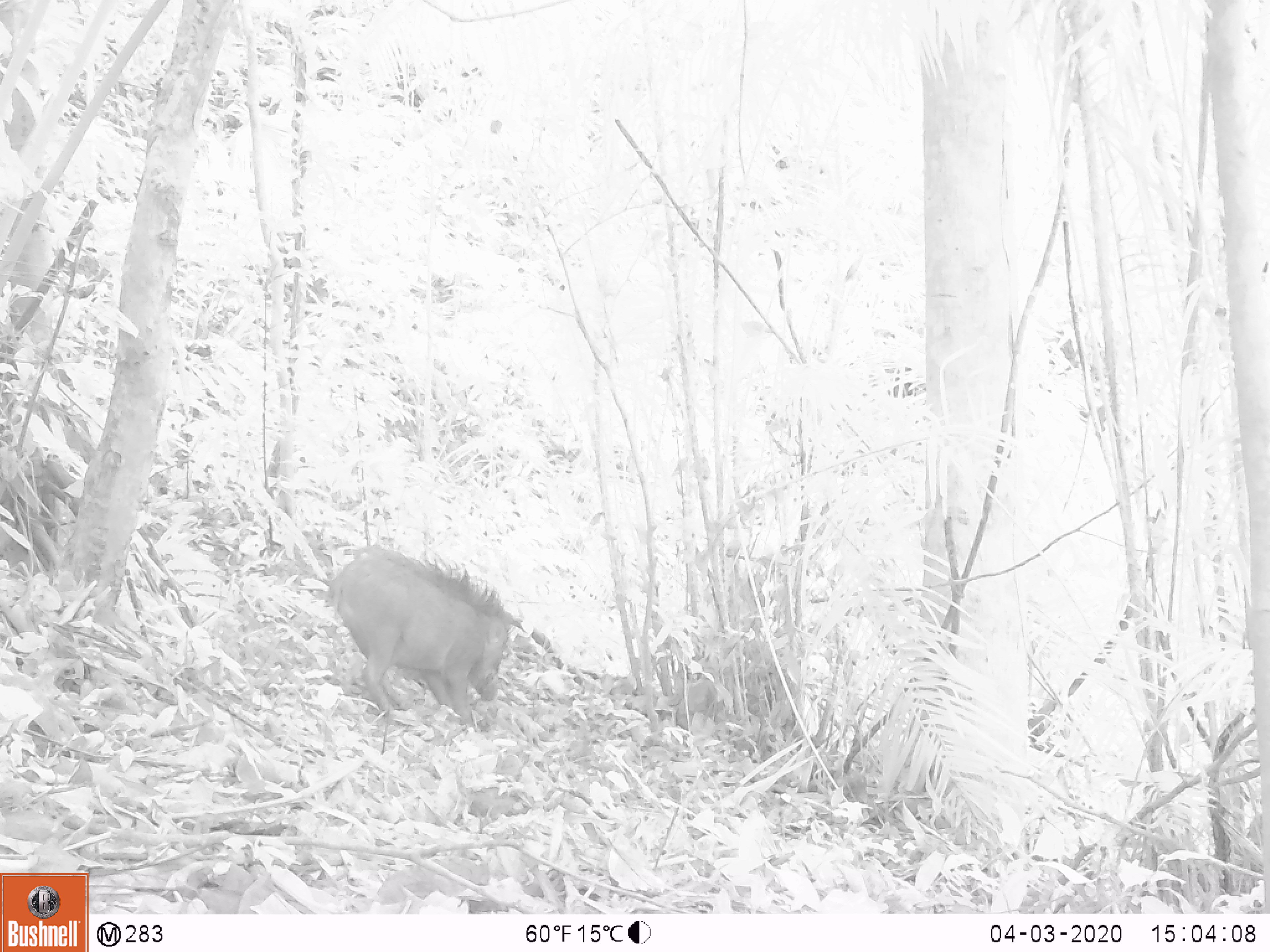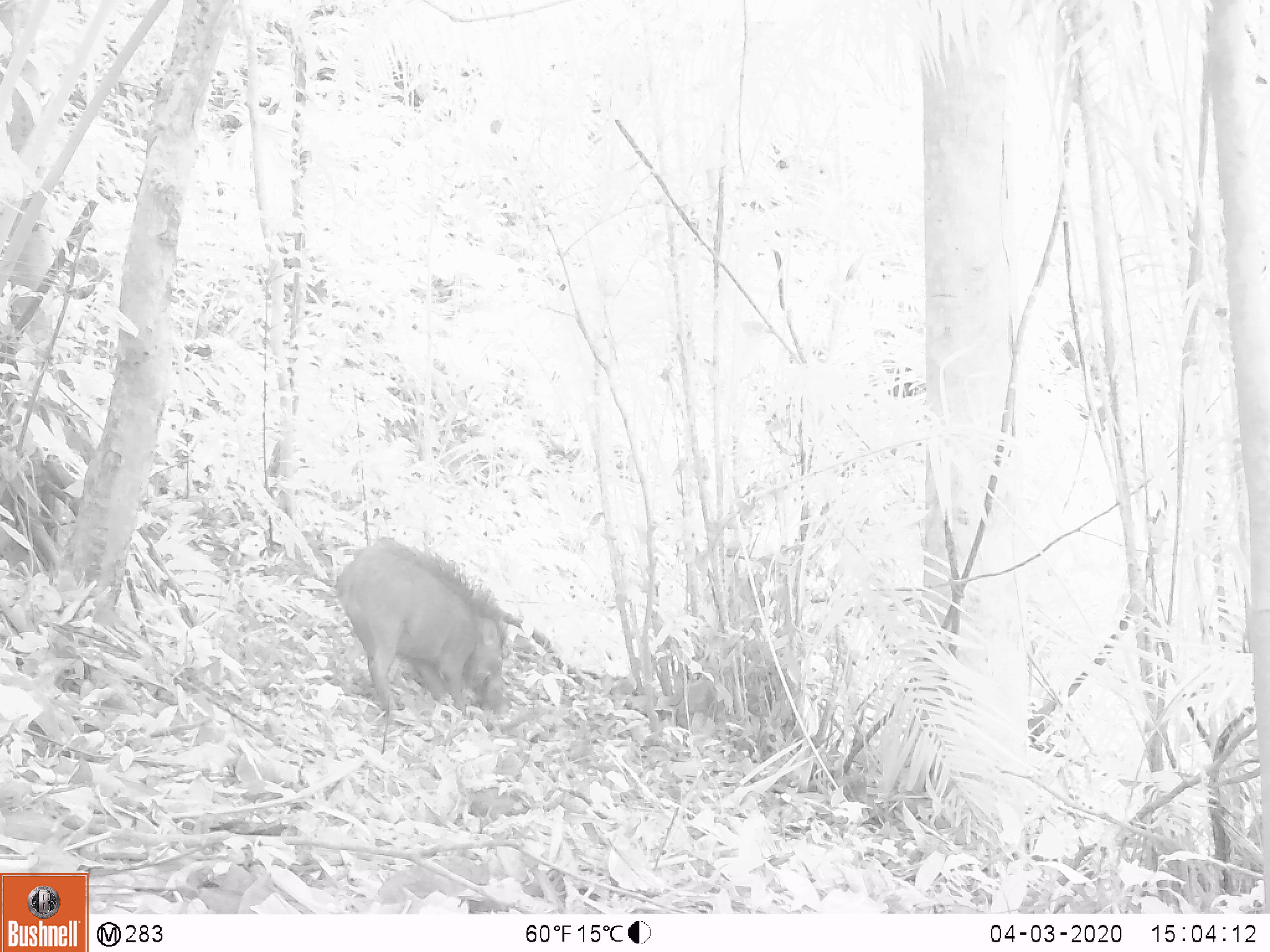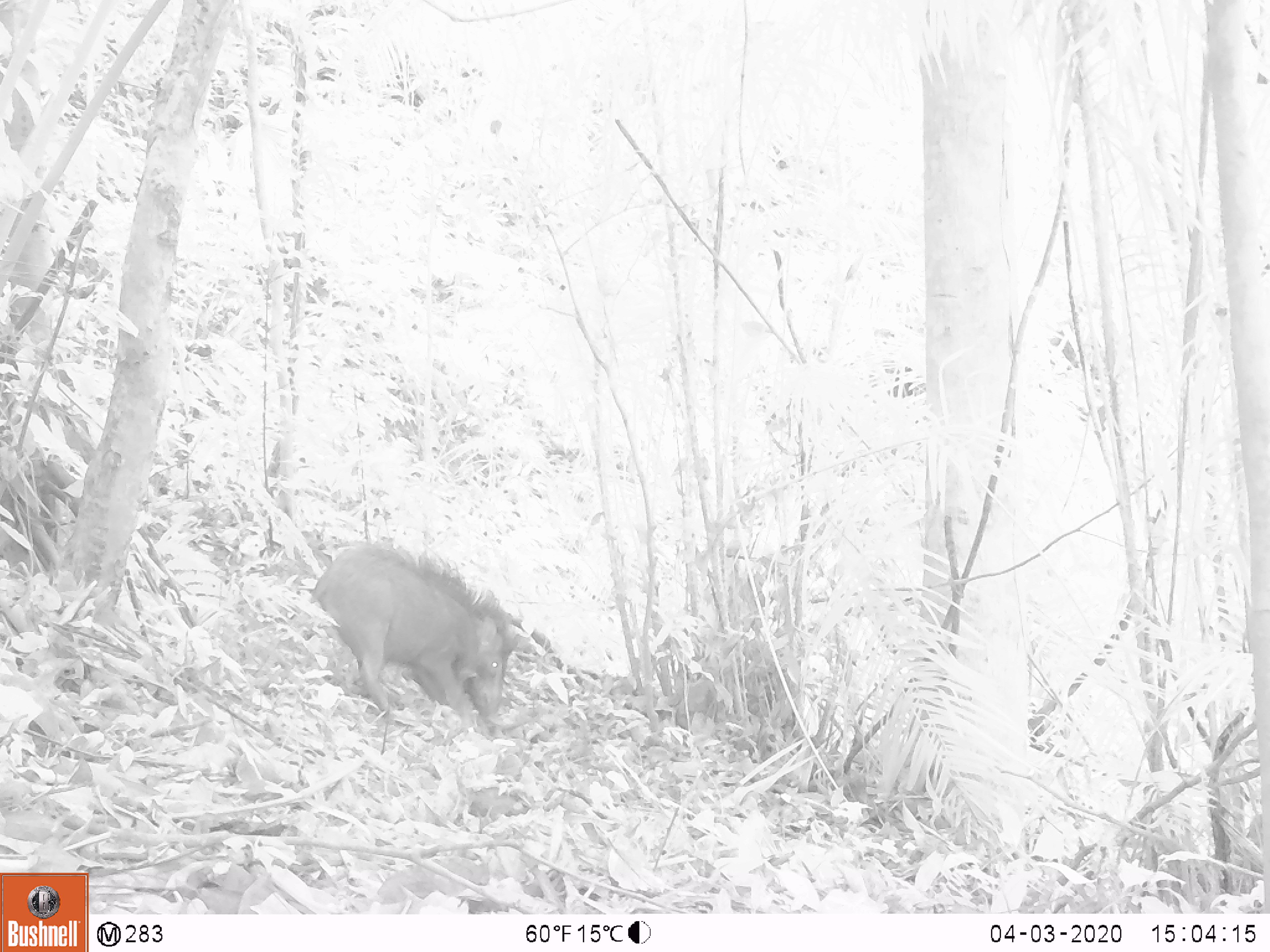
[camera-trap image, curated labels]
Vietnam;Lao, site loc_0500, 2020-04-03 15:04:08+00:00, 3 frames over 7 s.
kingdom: Animalia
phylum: Chordata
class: Mammalia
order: Artiodactyla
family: Suidae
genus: Sus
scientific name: Sus scrofa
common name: eurasian wild pig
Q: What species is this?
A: Eurasian wild pig (Sus scrofa).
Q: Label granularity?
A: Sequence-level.